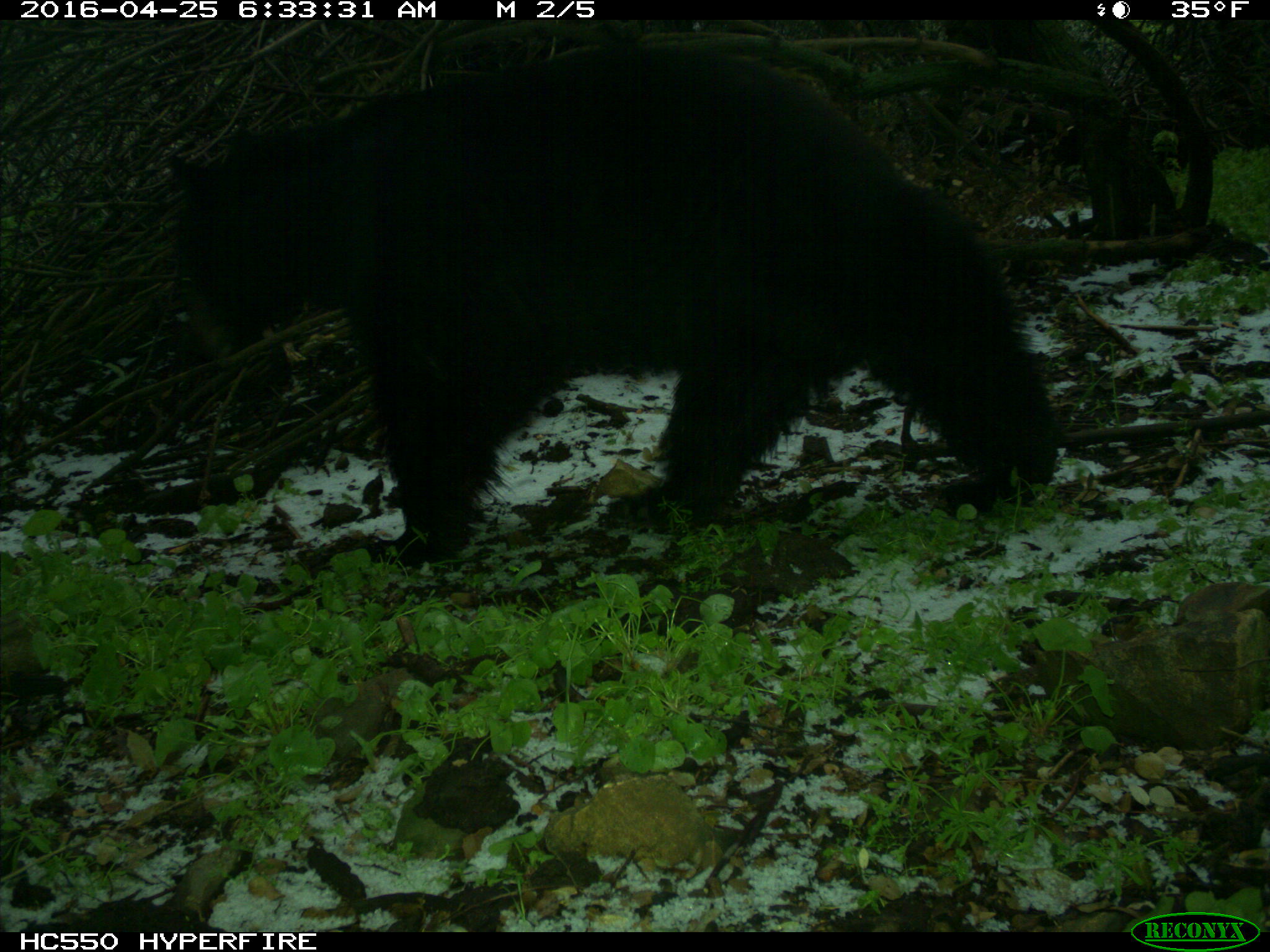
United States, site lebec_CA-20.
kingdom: Animalia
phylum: Chordata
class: Mammalia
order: Carnivora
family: Ursidae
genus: Ursus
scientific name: Ursus americanus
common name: american black bear